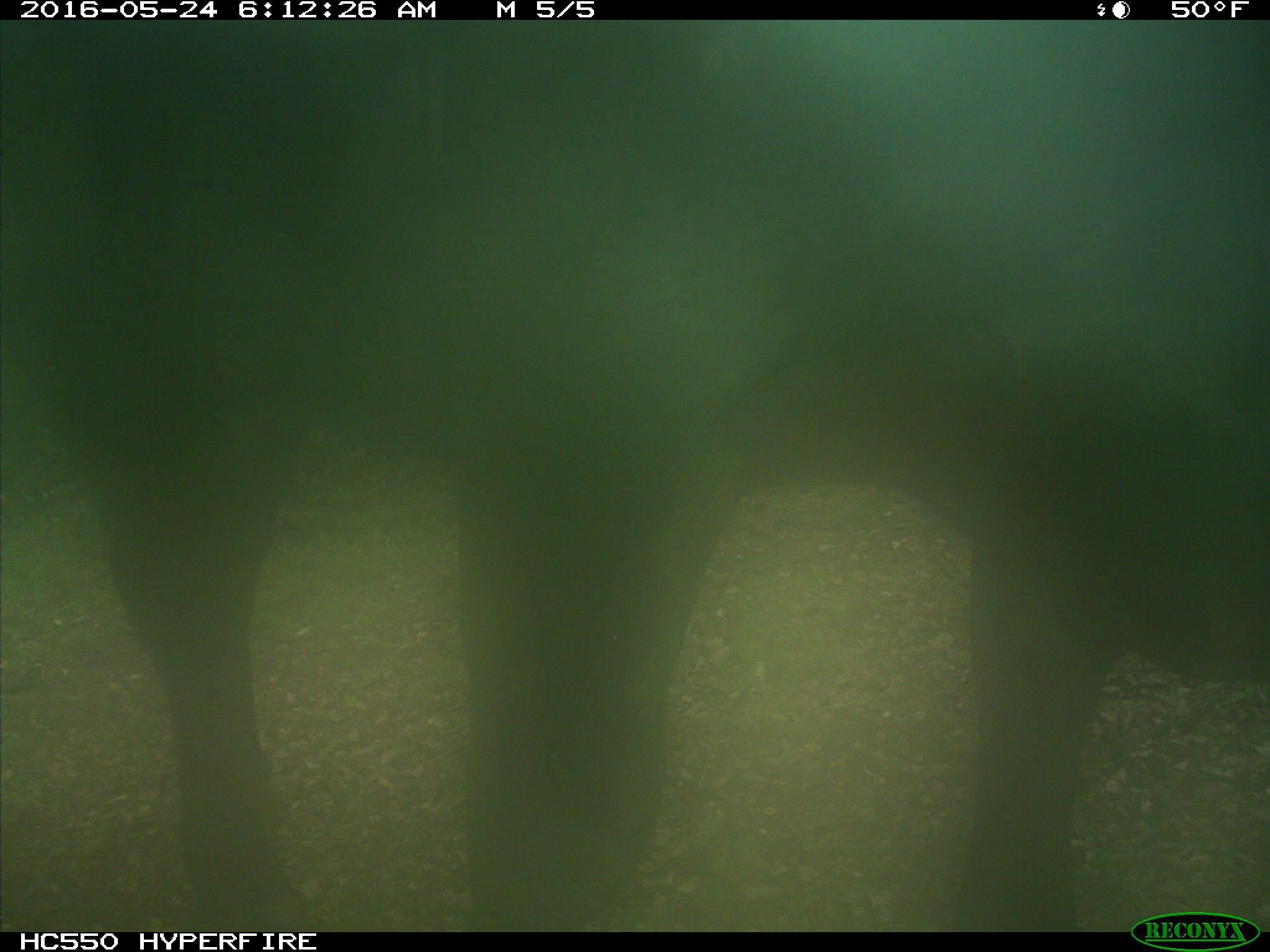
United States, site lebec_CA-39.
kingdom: Animalia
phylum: Chordata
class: Mammalia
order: Artiodactyla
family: Bovidae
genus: Bos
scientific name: Bos taurus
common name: domestic cow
Bos taurus (domestic cow).